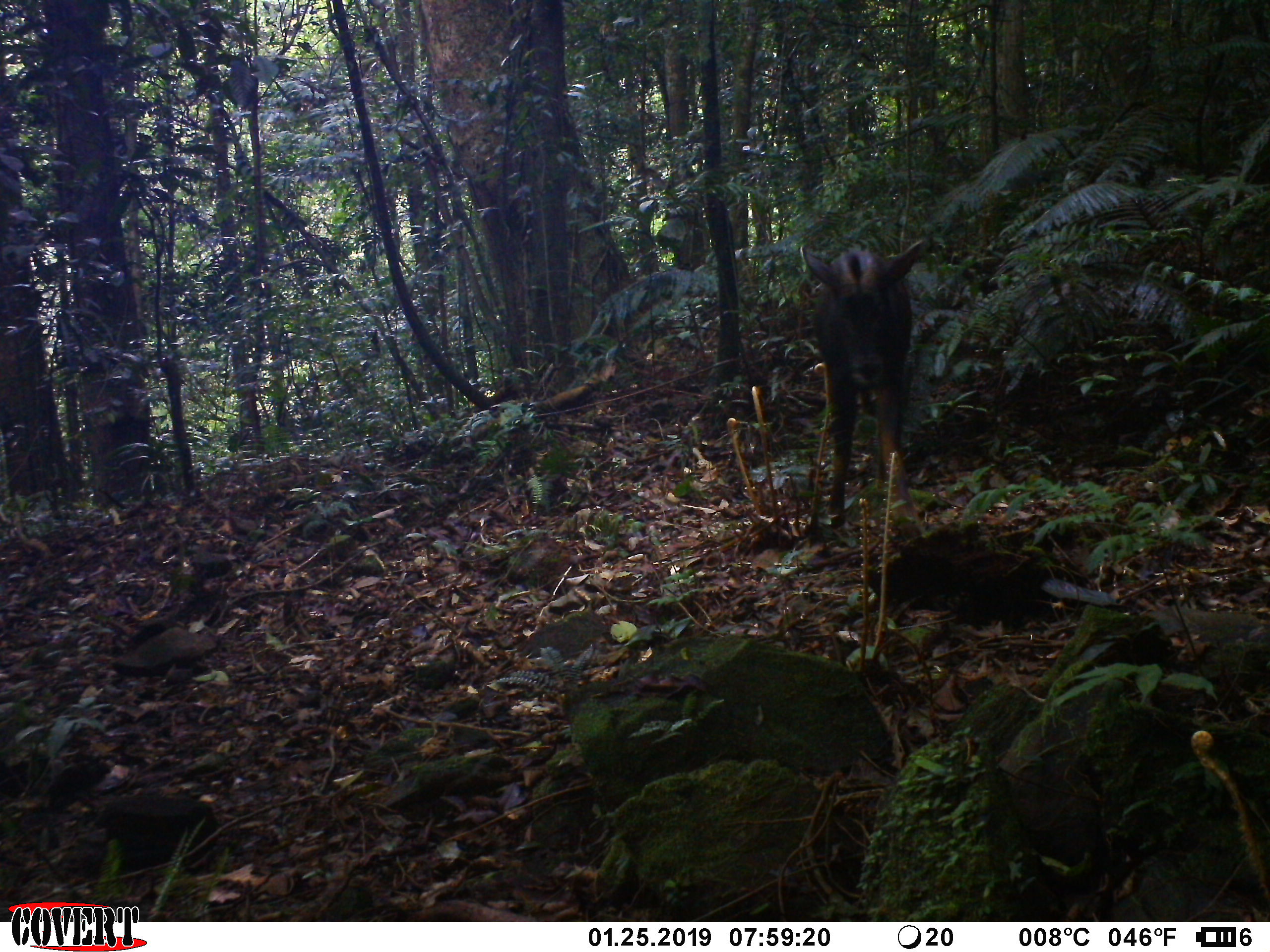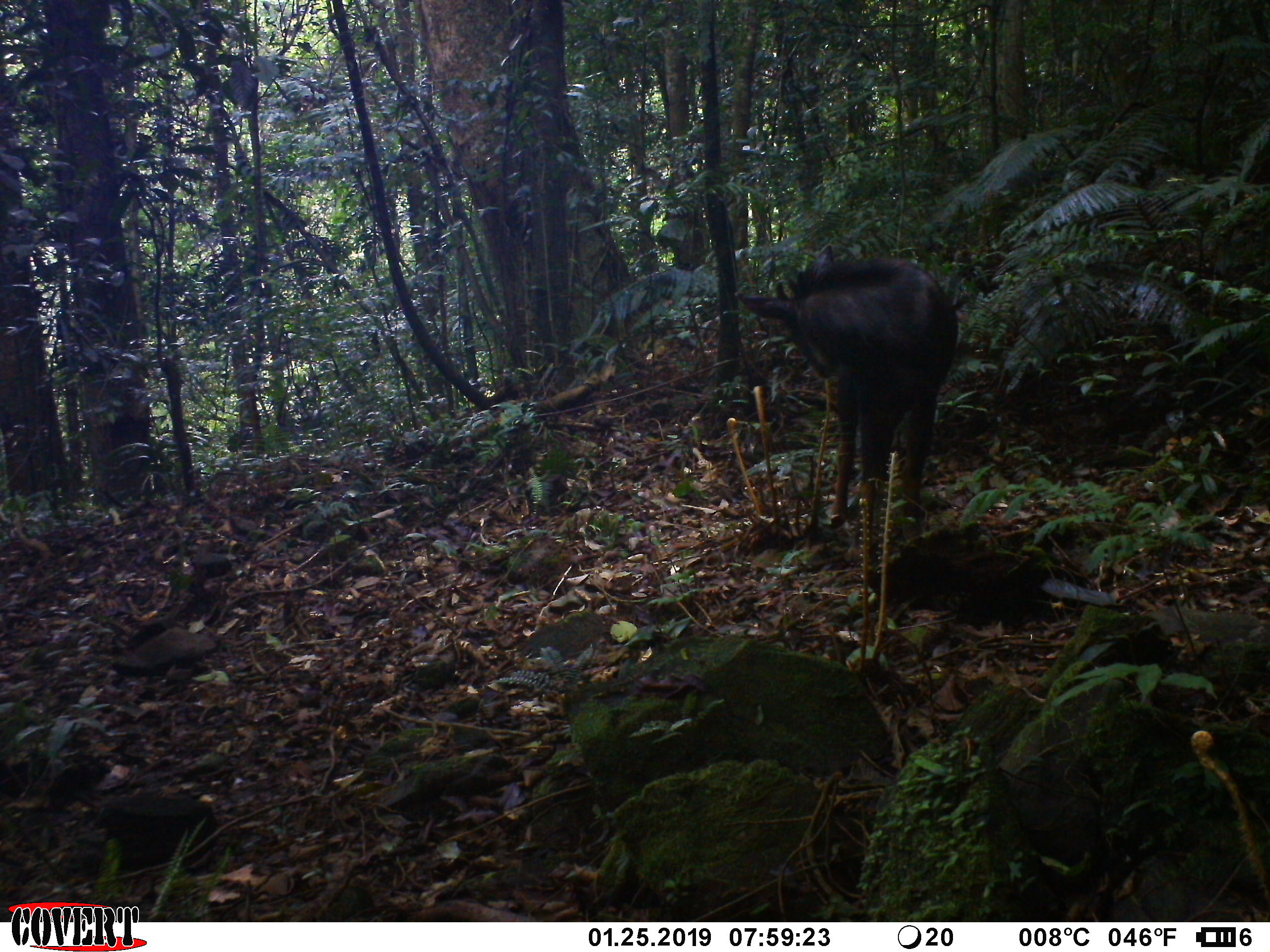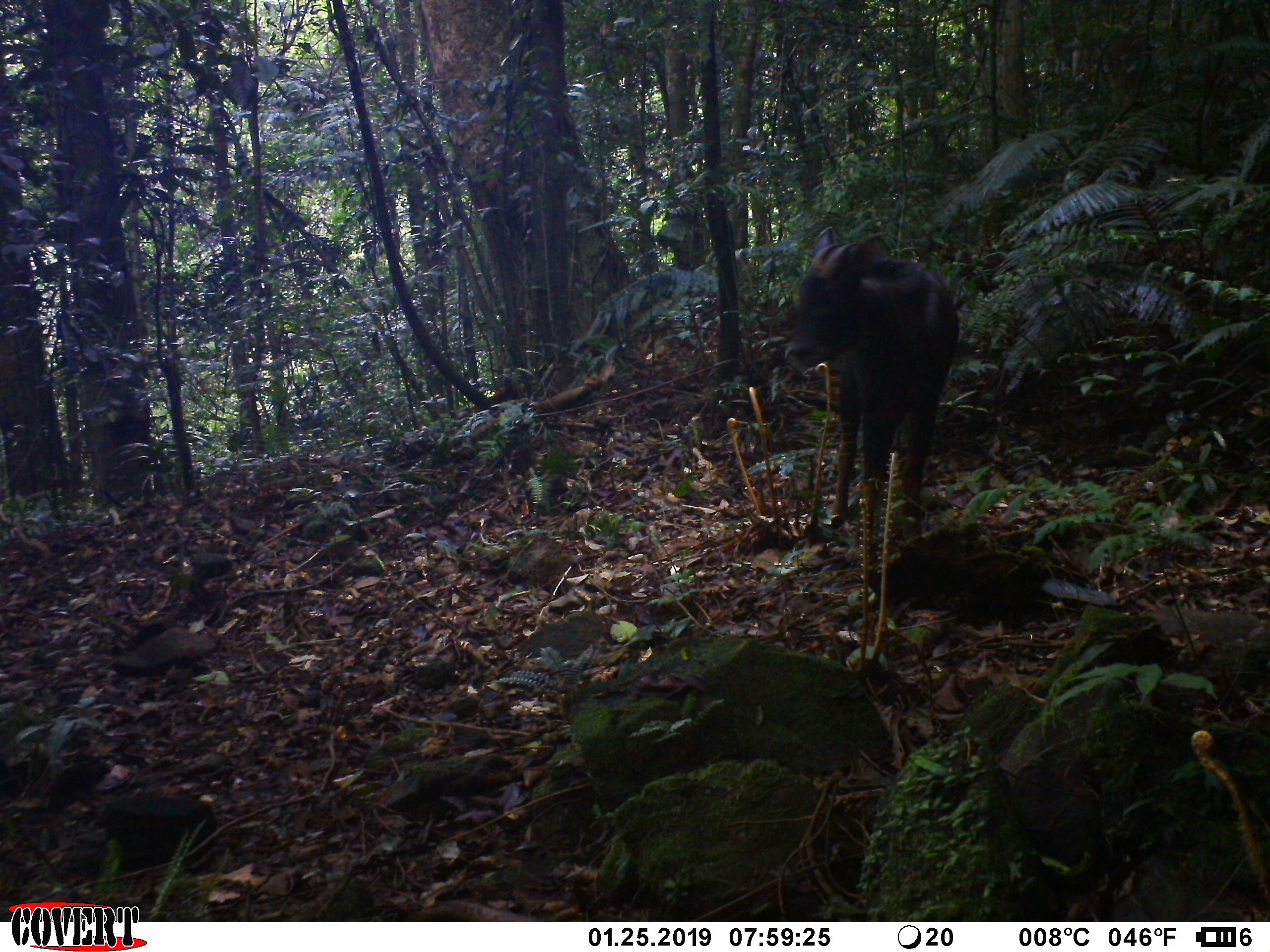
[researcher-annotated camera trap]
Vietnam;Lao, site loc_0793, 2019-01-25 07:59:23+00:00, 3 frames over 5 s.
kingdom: Animalia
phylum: Chordata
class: Mammalia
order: Artiodactyla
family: Bovidae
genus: Capricornis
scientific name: Capricornis sumatraensis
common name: chinese serow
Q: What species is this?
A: Chinese serow (Capricornis sumatraensis).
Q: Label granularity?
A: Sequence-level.